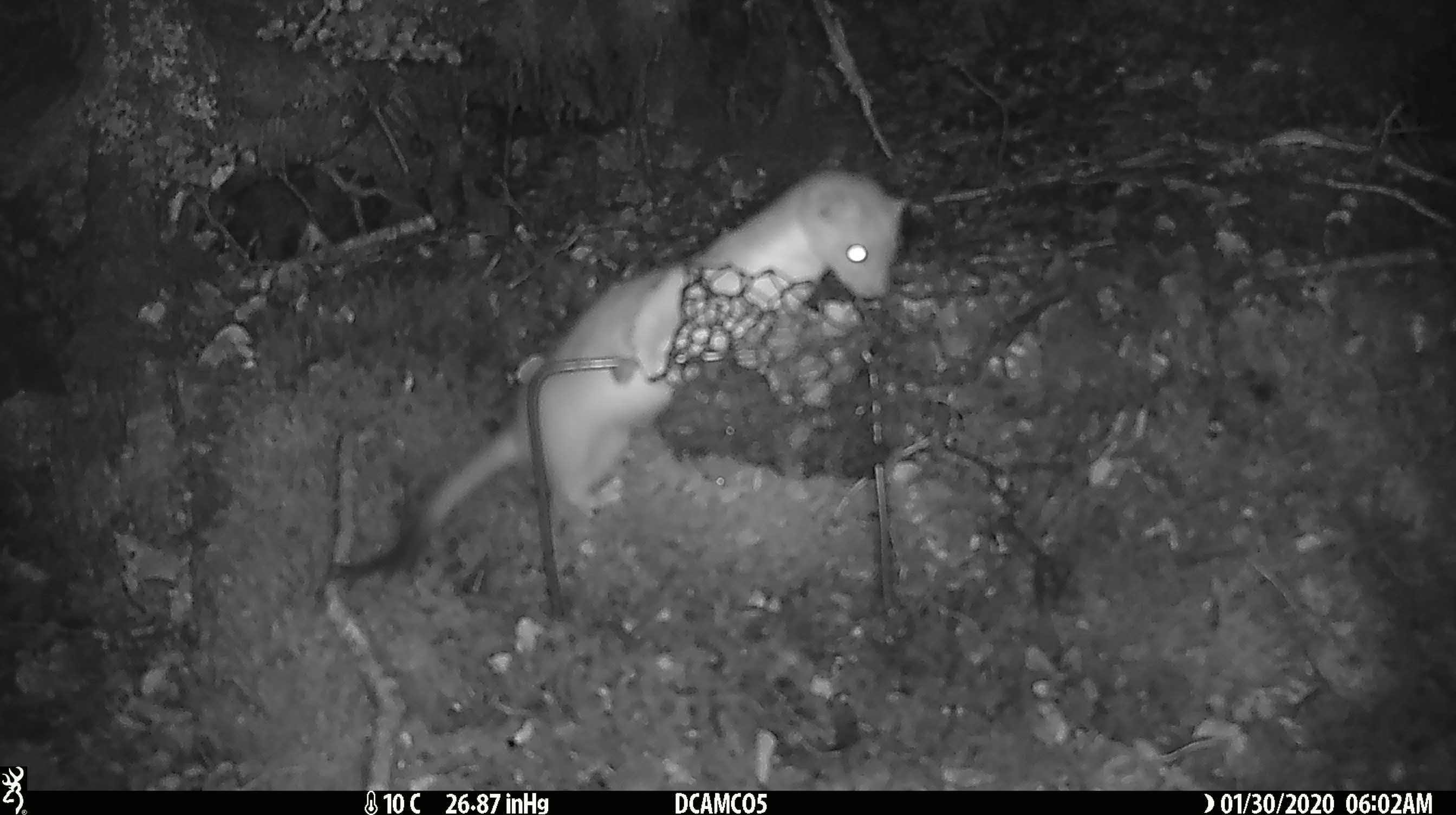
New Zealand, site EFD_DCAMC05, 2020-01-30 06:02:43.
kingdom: Animalia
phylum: Chordata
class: Mammalia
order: Carnivora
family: Mustelidae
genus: Mustela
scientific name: Mustela erminea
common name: stoat